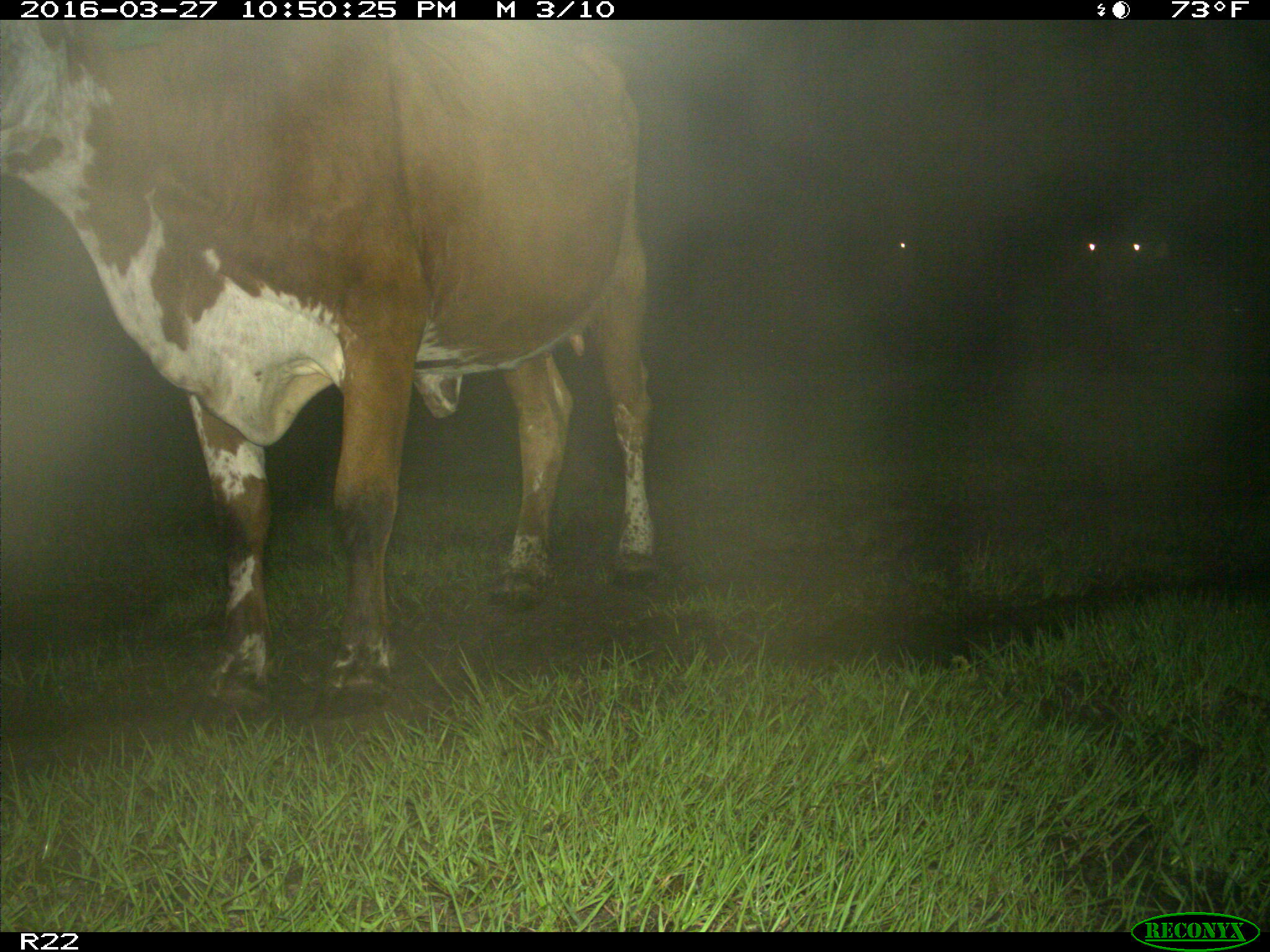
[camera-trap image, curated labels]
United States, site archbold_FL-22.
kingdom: Animalia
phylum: Chordata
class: Mammalia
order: Artiodactyla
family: Bovidae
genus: Bos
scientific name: Bos taurus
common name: domestic cow